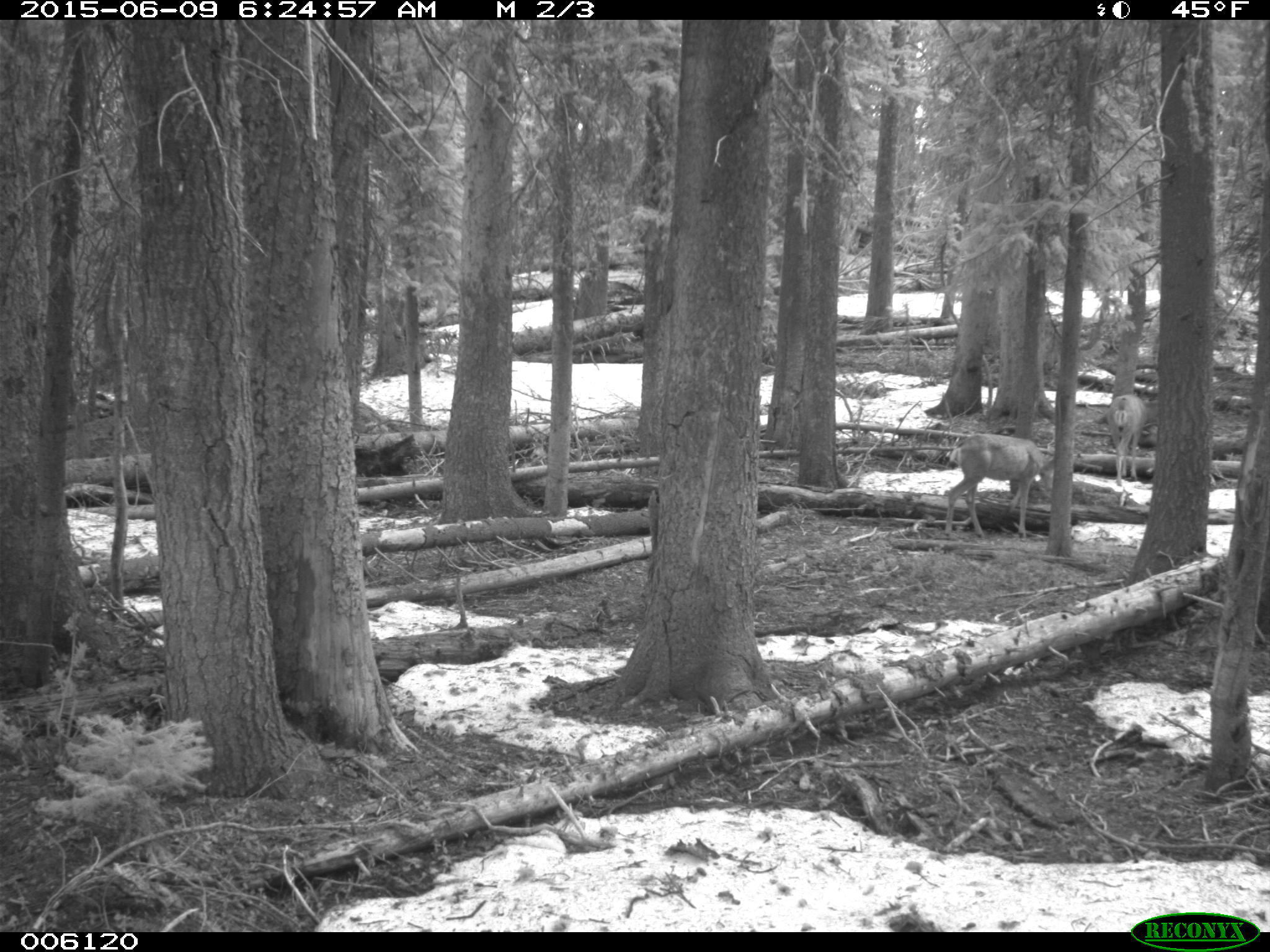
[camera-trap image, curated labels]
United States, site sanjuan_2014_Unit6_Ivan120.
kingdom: Animalia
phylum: Chordata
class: Mammalia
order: Artiodactyla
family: Cervidae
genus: Odocoileus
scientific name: Odocoileus hemionus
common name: mule deer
Odocoileus hemionus (mule deer).